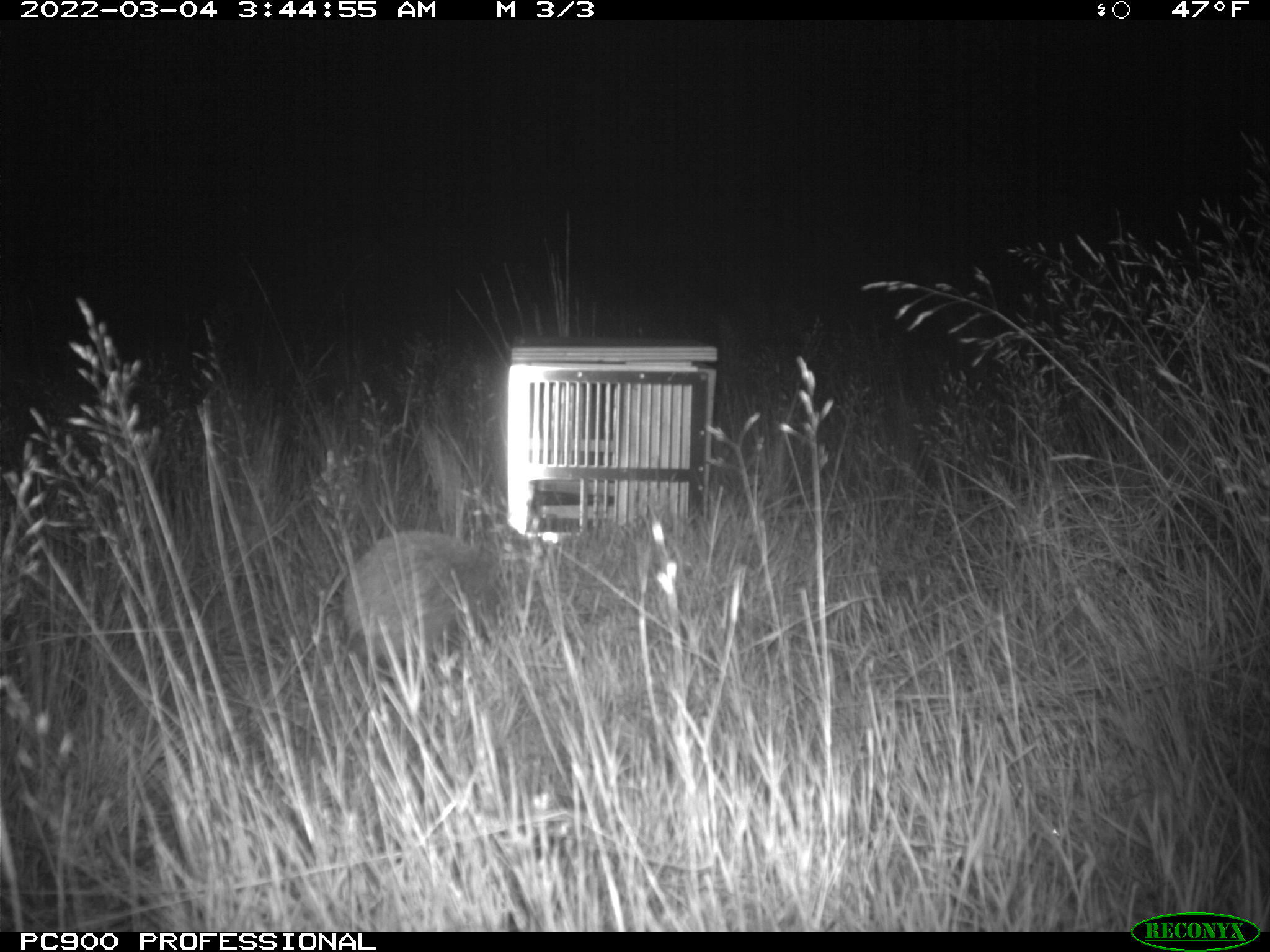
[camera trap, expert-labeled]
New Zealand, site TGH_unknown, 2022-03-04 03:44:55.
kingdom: Animalia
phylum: Chordata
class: Mammalia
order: Eulipotyphla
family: Erinaceidae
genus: Erinaceus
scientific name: Erinaceus europaeus europaeus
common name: european hedgehog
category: hedgehog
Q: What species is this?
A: Hedgehog (european hedgehog) (Erinaceus europaeus europaeus).